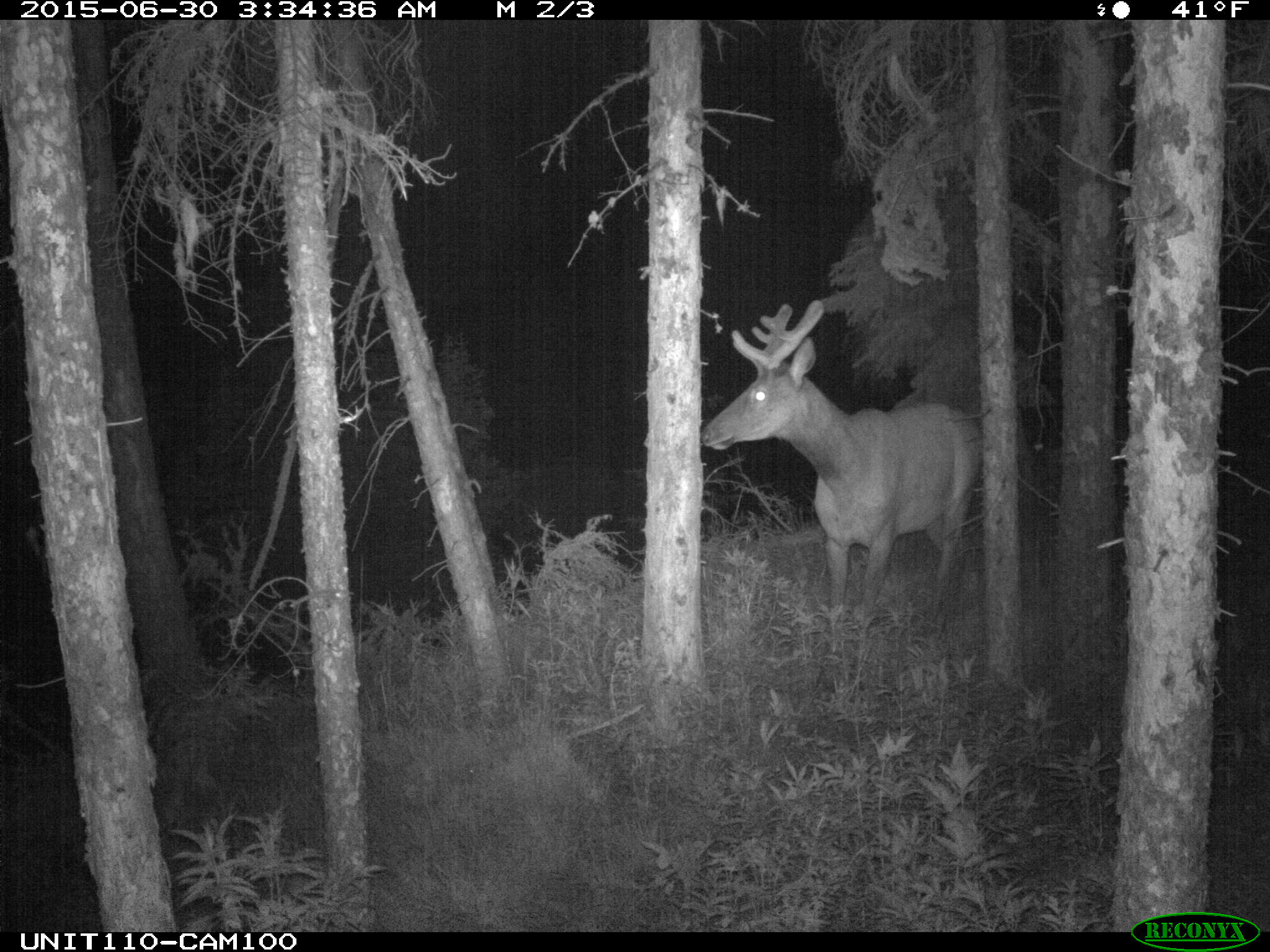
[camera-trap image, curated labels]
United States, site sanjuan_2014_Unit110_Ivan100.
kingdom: Animalia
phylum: Chordata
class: Mammalia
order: Artiodactyla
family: Cervidae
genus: Cervus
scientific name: Cervus elaphus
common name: red deer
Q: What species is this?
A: Cervus elaphus (red deer).